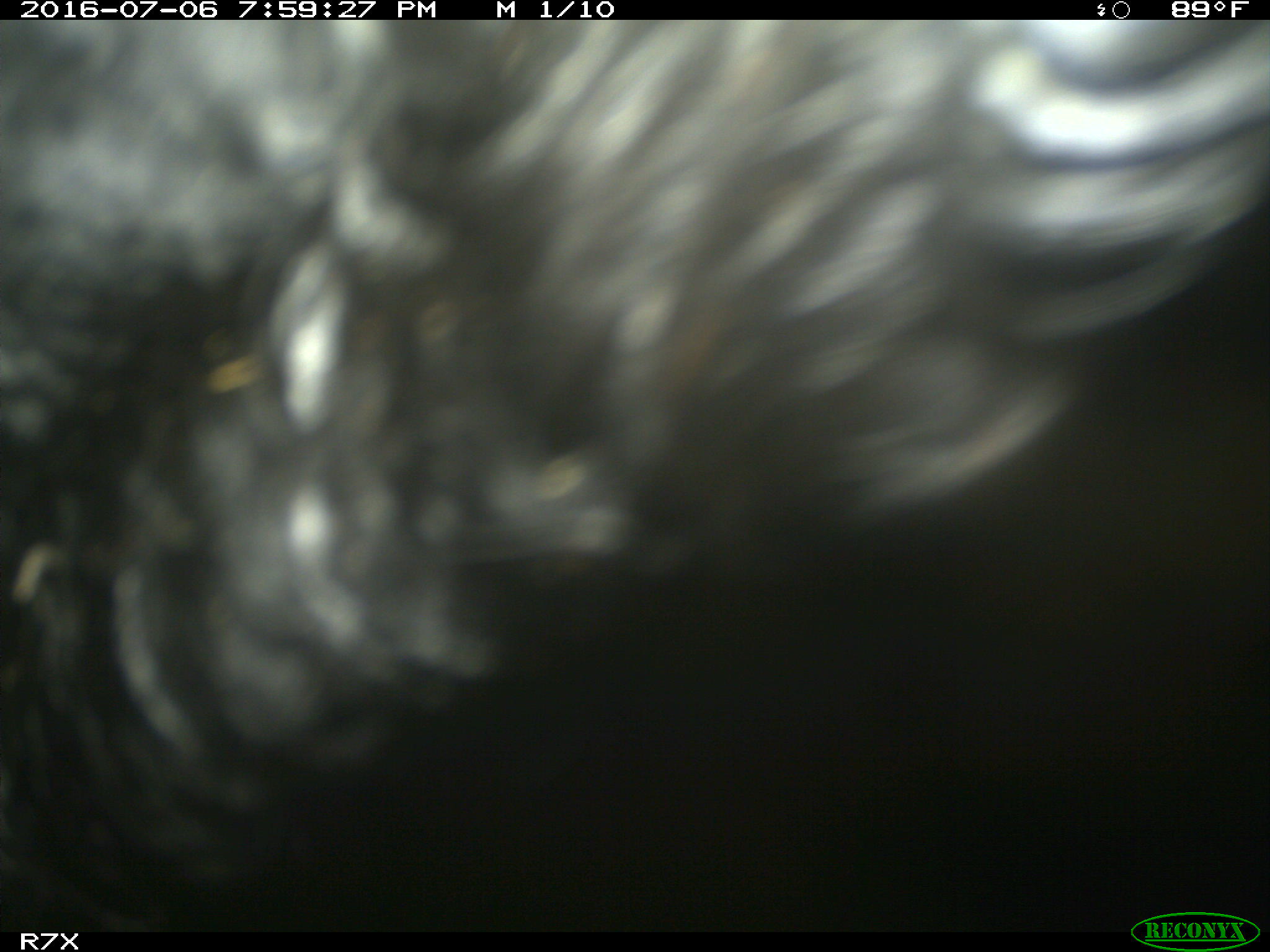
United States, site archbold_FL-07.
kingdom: Animalia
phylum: Chordata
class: Mammalia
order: Artiodactyla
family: Bovidae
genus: Bos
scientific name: Bos taurus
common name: domestic cow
Bos taurus (domestic cow).